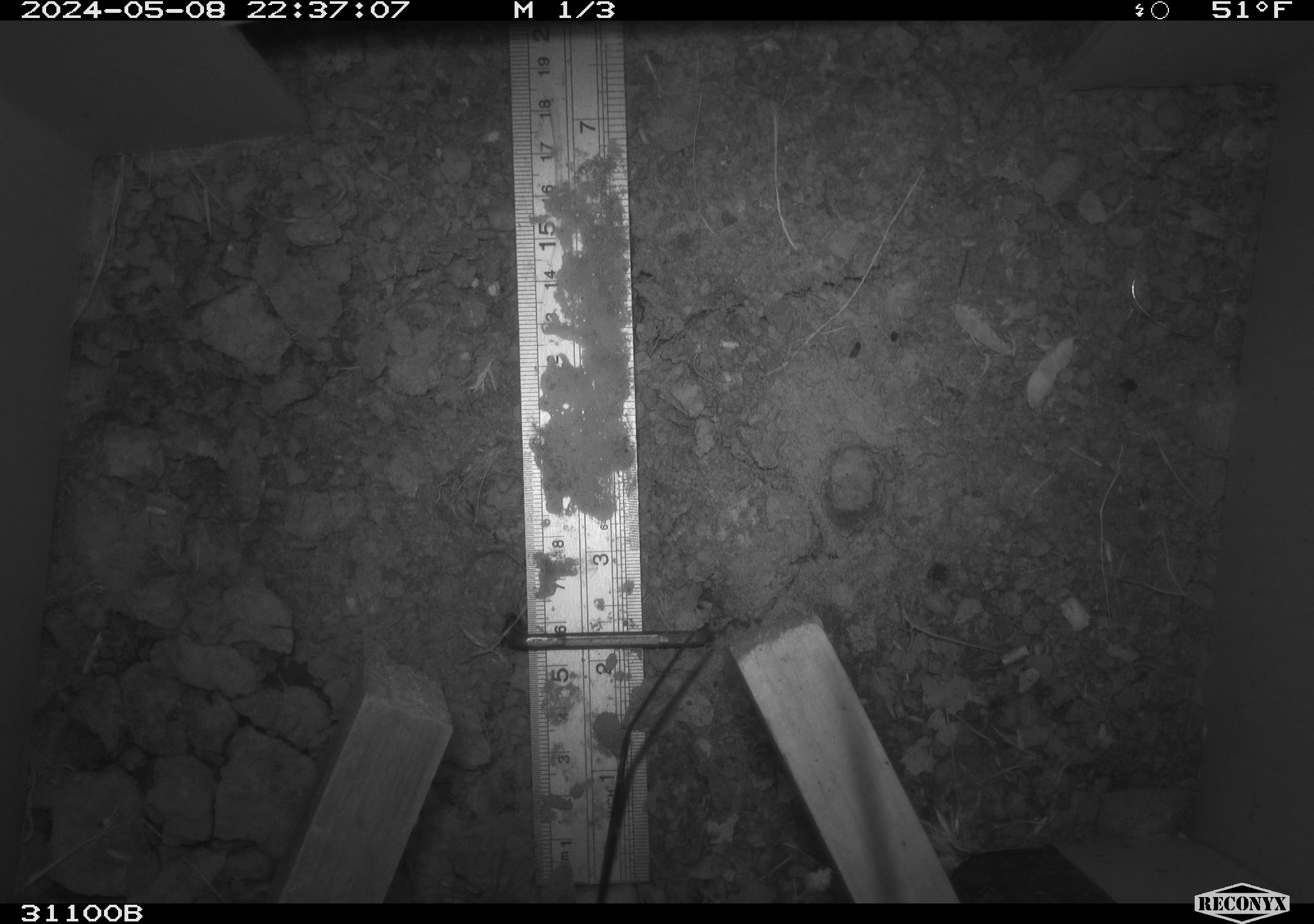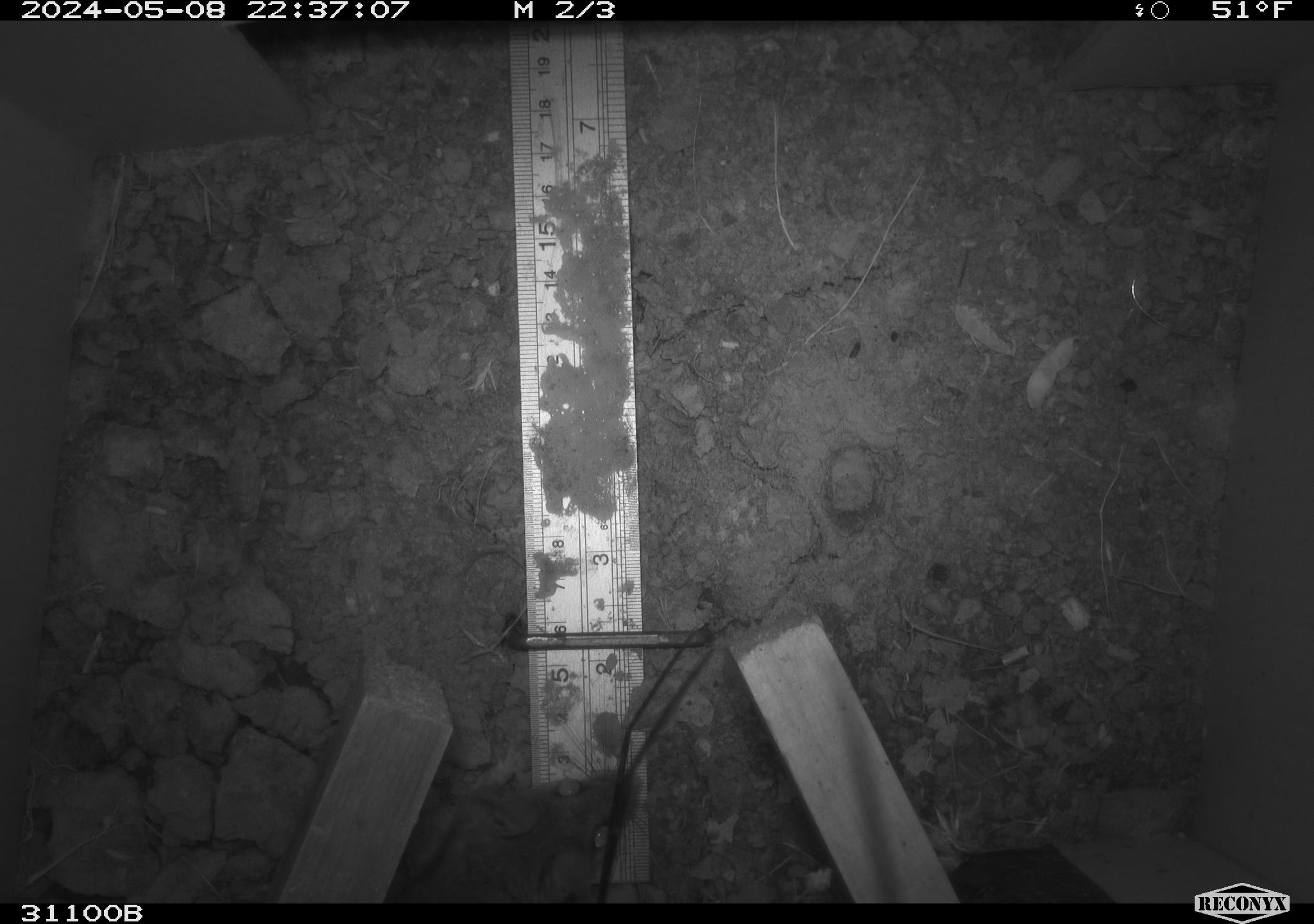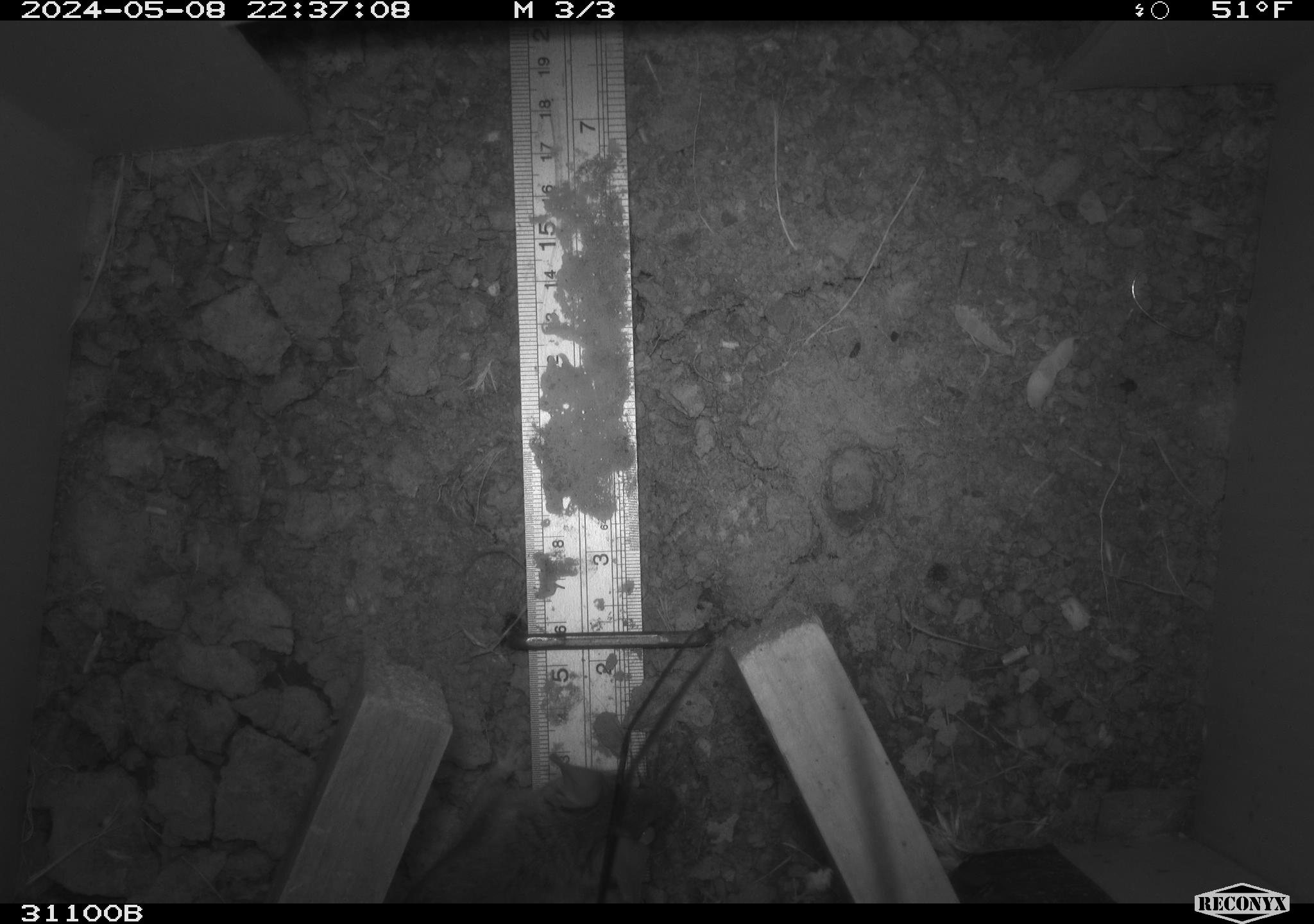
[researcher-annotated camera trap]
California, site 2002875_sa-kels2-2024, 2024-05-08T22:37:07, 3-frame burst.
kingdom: Animalia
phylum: Chordata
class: Mammalia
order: Rodentia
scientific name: Rodentia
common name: rodent